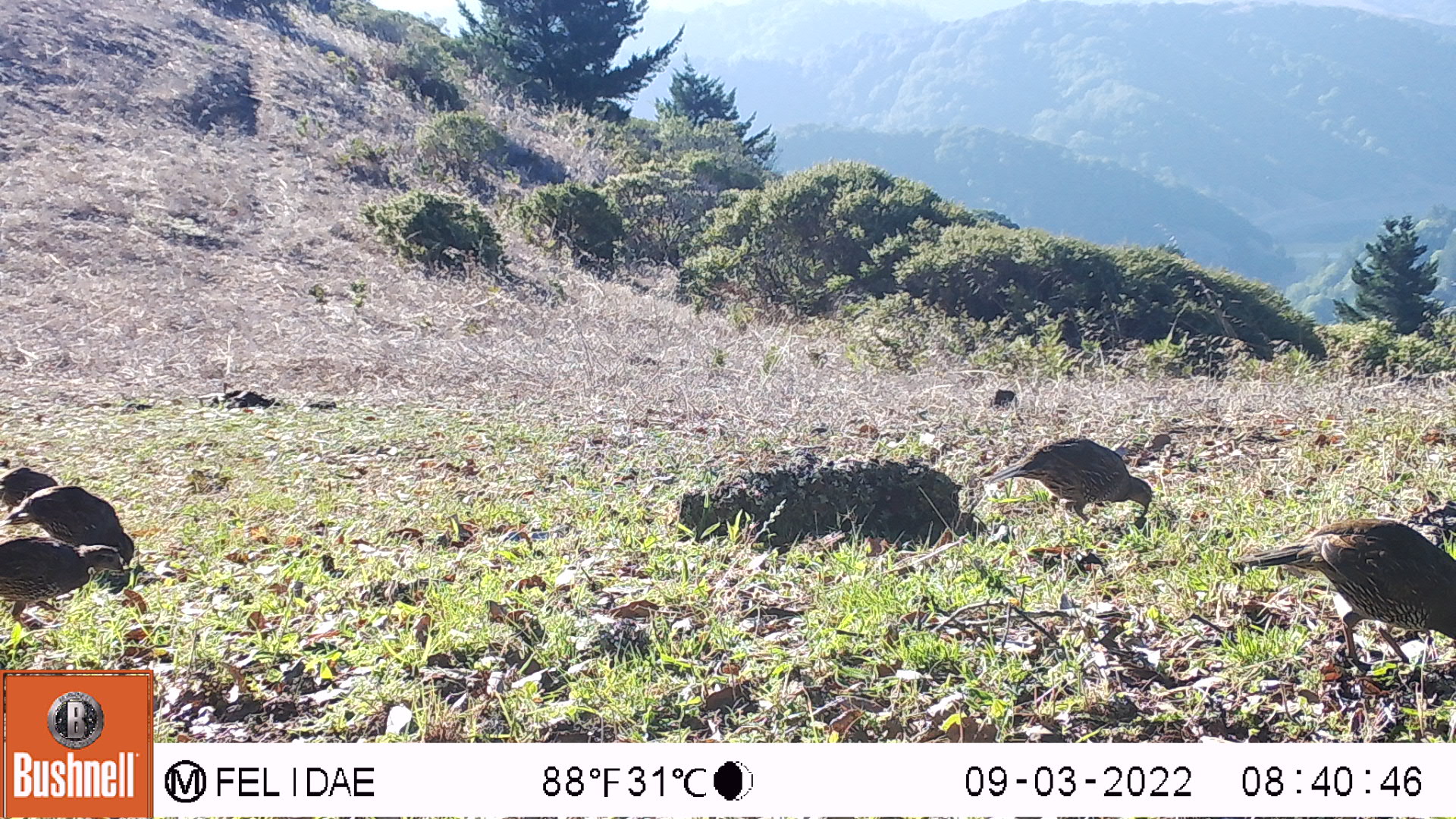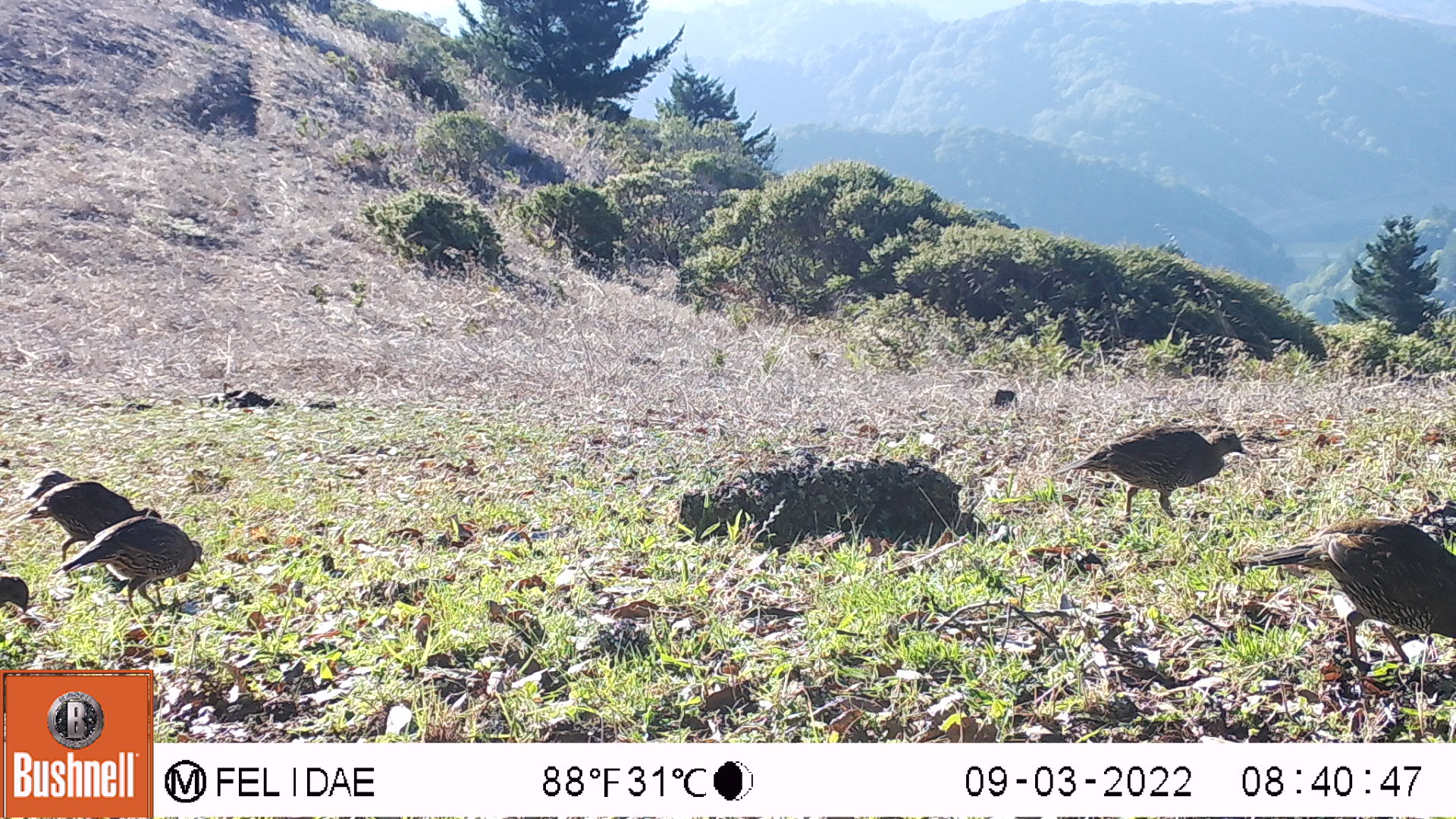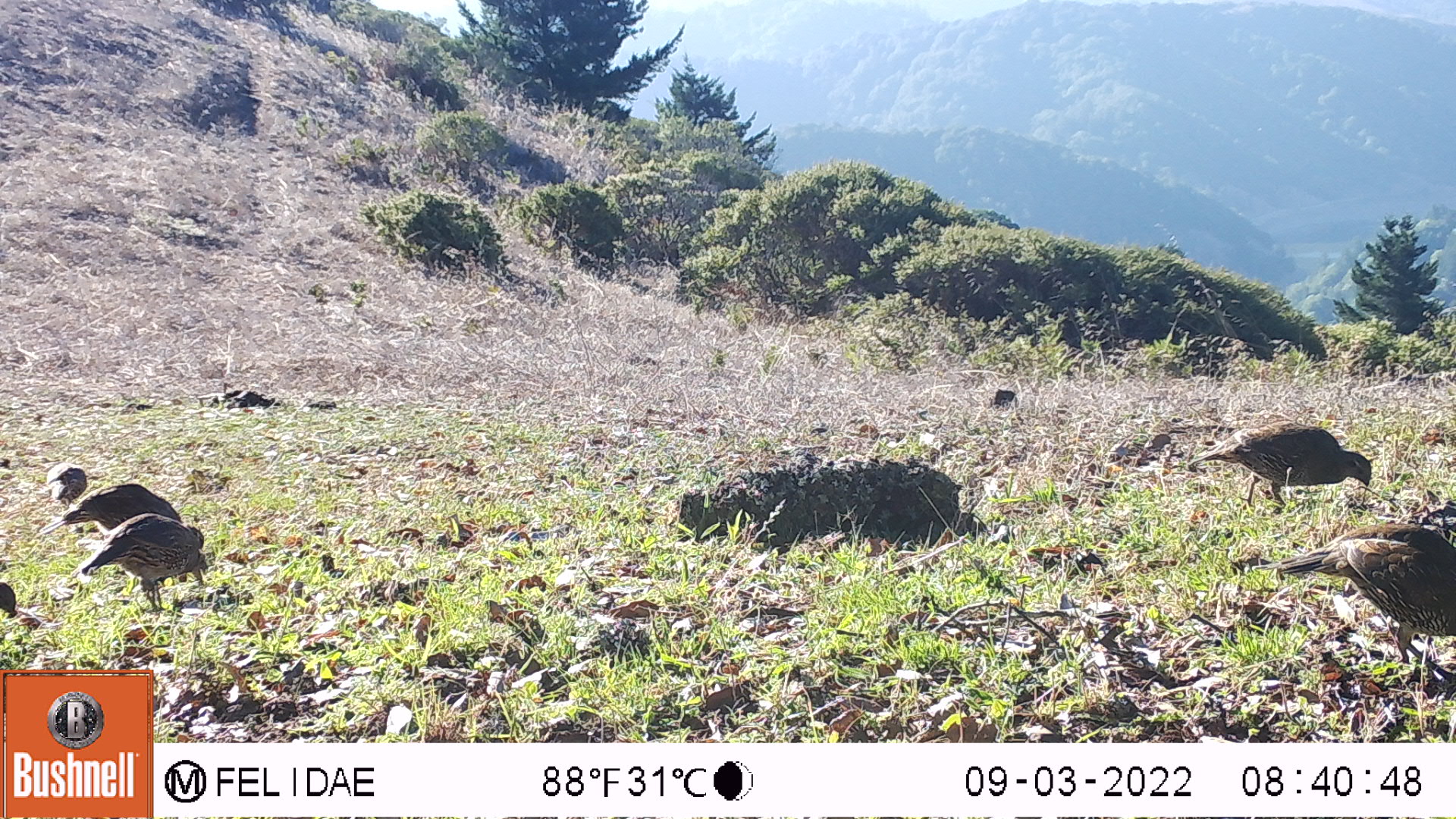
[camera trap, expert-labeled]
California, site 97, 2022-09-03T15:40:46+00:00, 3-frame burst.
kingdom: Animalia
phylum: Chordata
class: Aves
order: Galliformes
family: Odontophoridae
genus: Callipepla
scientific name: Callipepla californica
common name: california quail